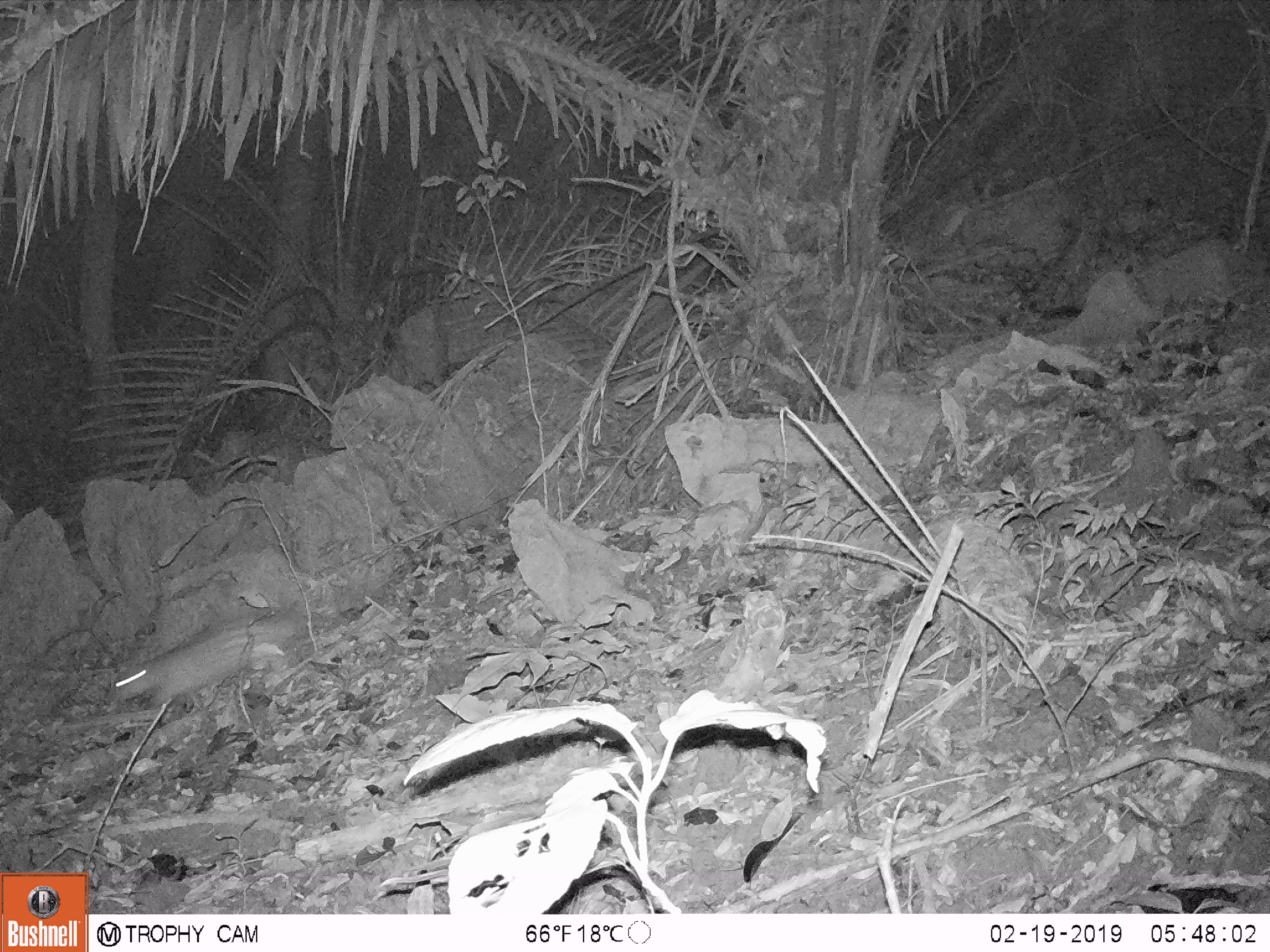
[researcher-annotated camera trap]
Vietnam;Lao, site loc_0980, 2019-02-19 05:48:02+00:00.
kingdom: Animalia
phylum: Chordata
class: Mammalia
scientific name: Mammalia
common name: mammal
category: unidentified small mammal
Unidentified small mammal (mammal) (Mammalia). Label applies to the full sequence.